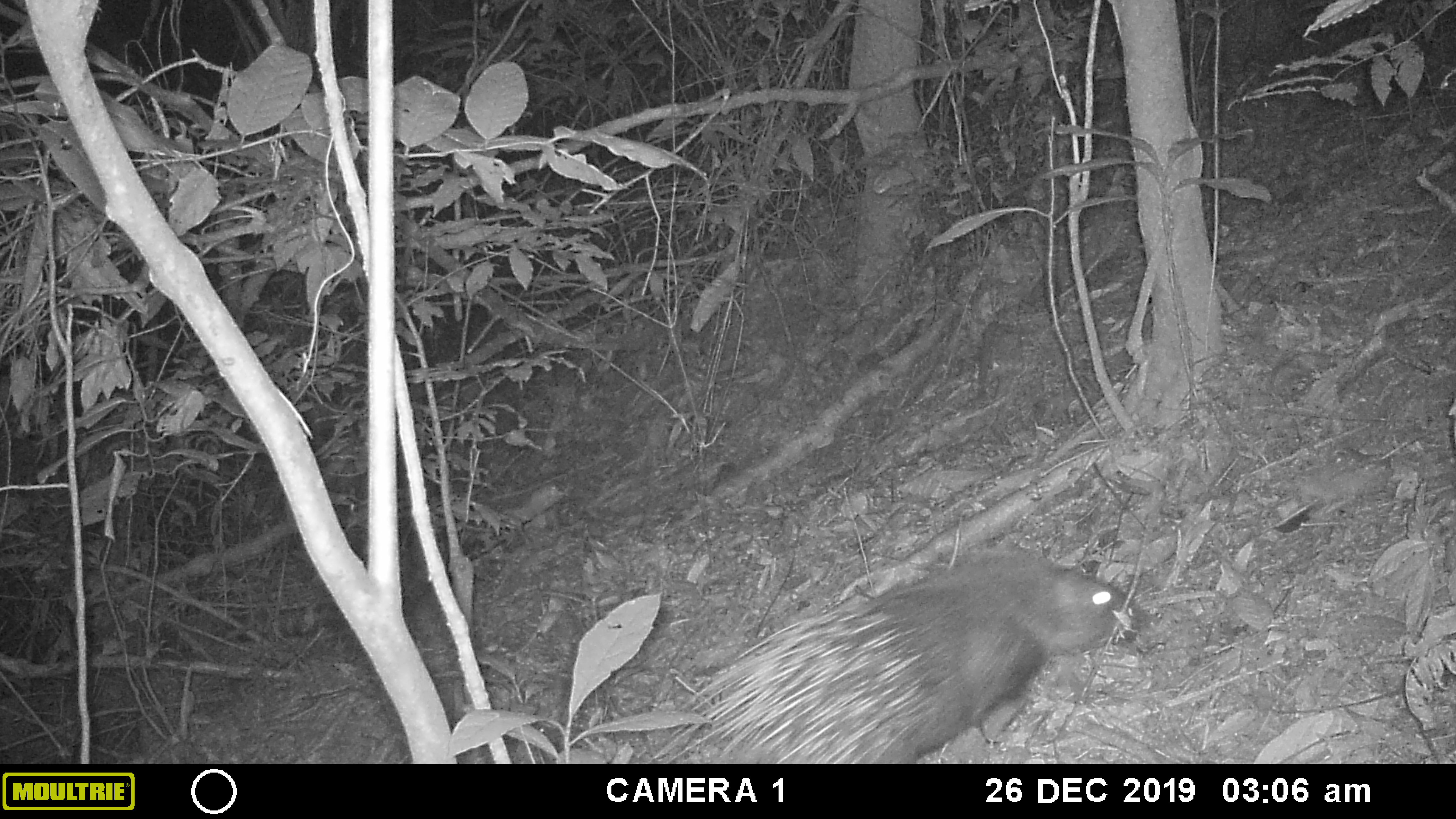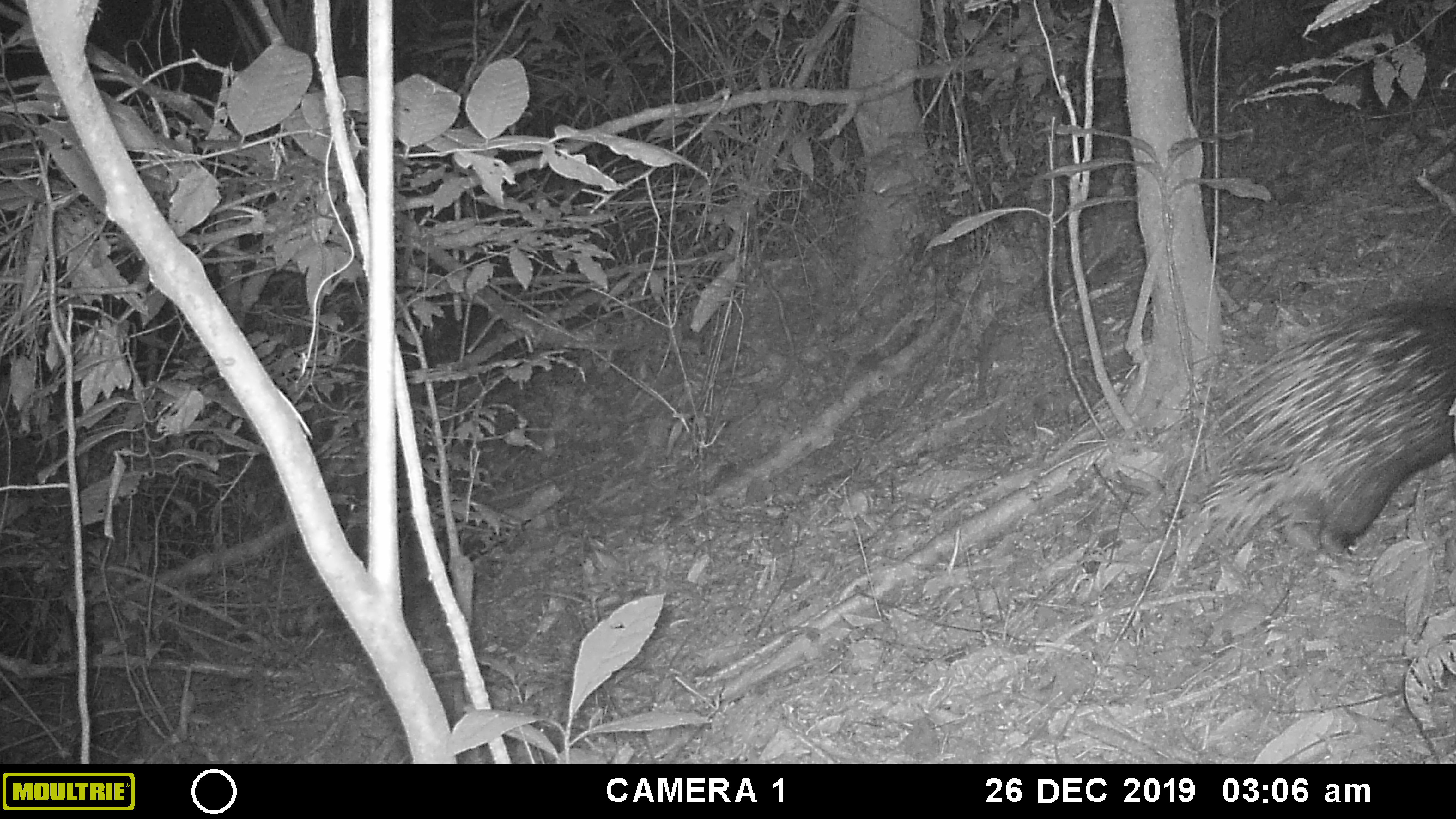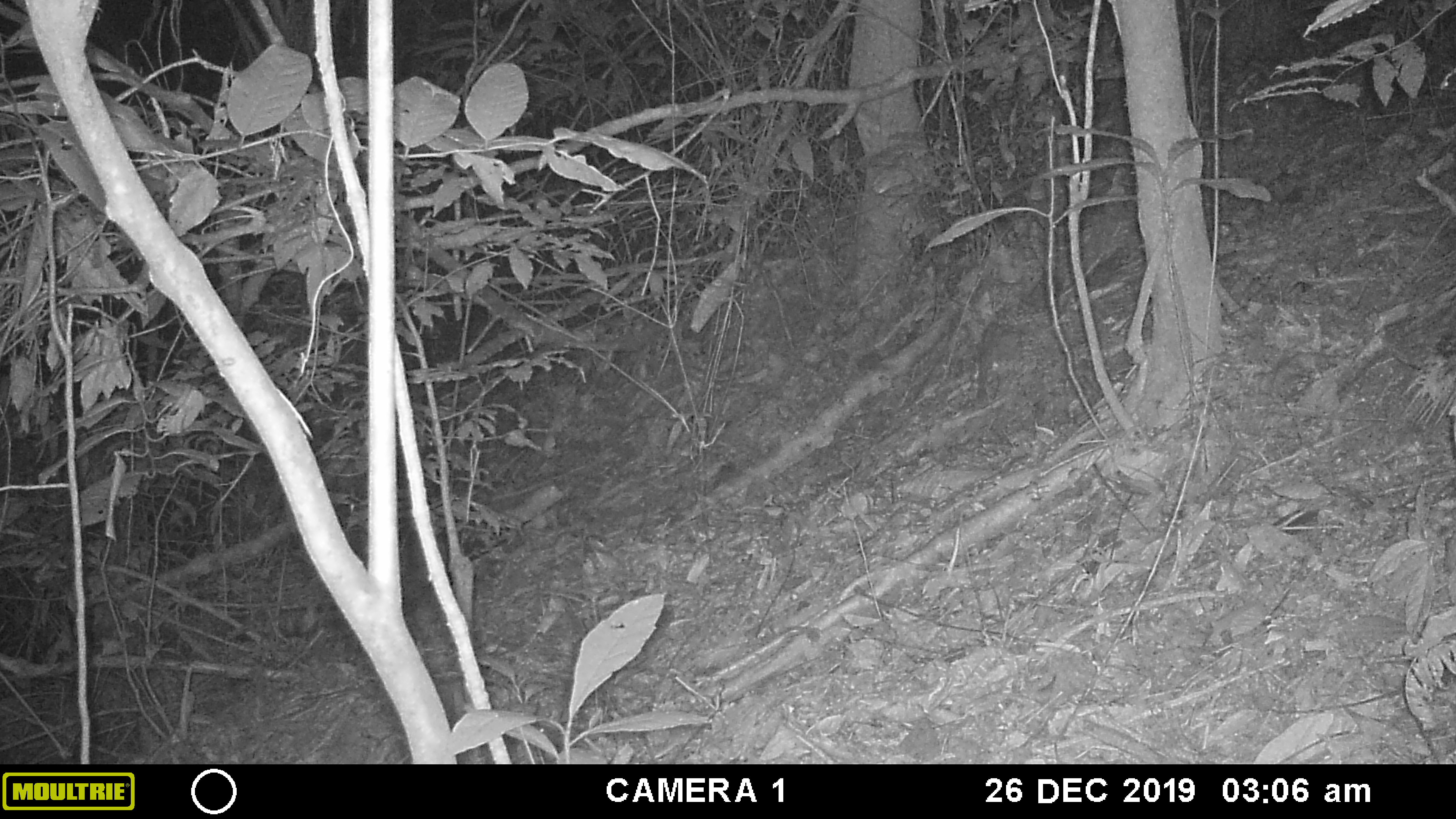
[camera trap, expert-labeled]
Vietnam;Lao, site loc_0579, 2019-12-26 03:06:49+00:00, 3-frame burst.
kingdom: Animalia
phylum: Chordata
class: Mammalia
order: Rodentia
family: Hystricidae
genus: Hystrix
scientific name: Hystrix brachyura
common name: malayan porcupine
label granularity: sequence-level